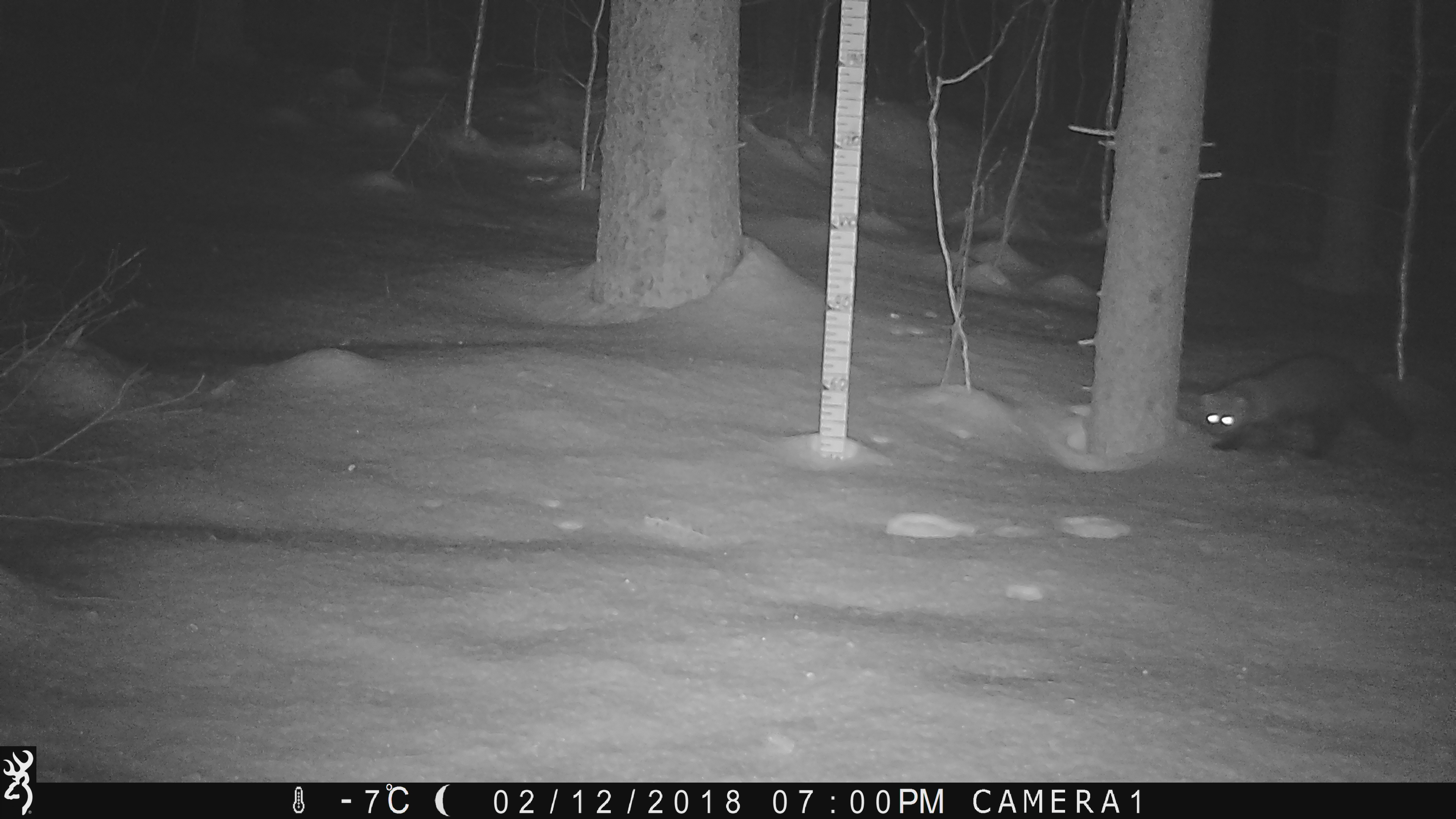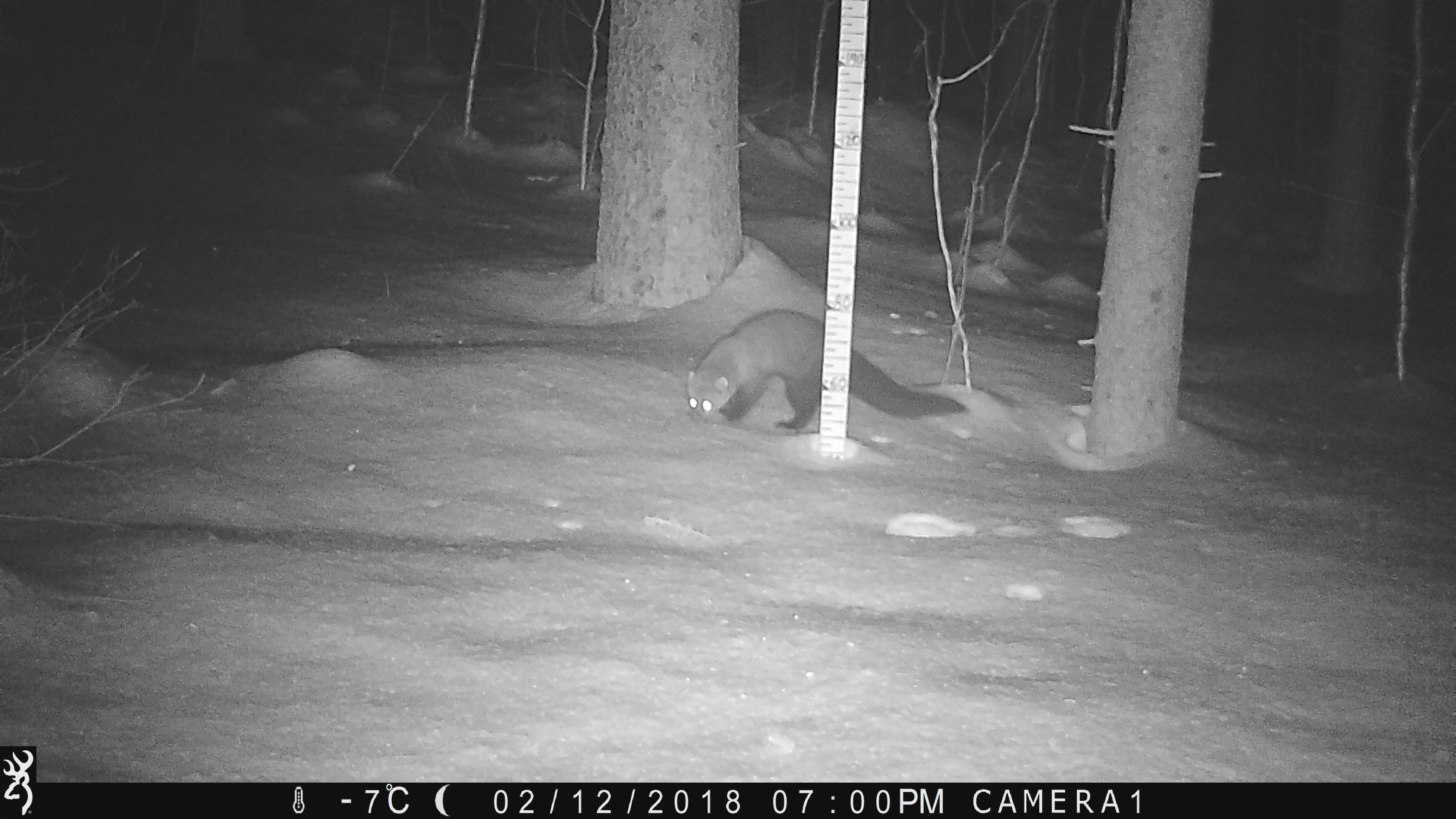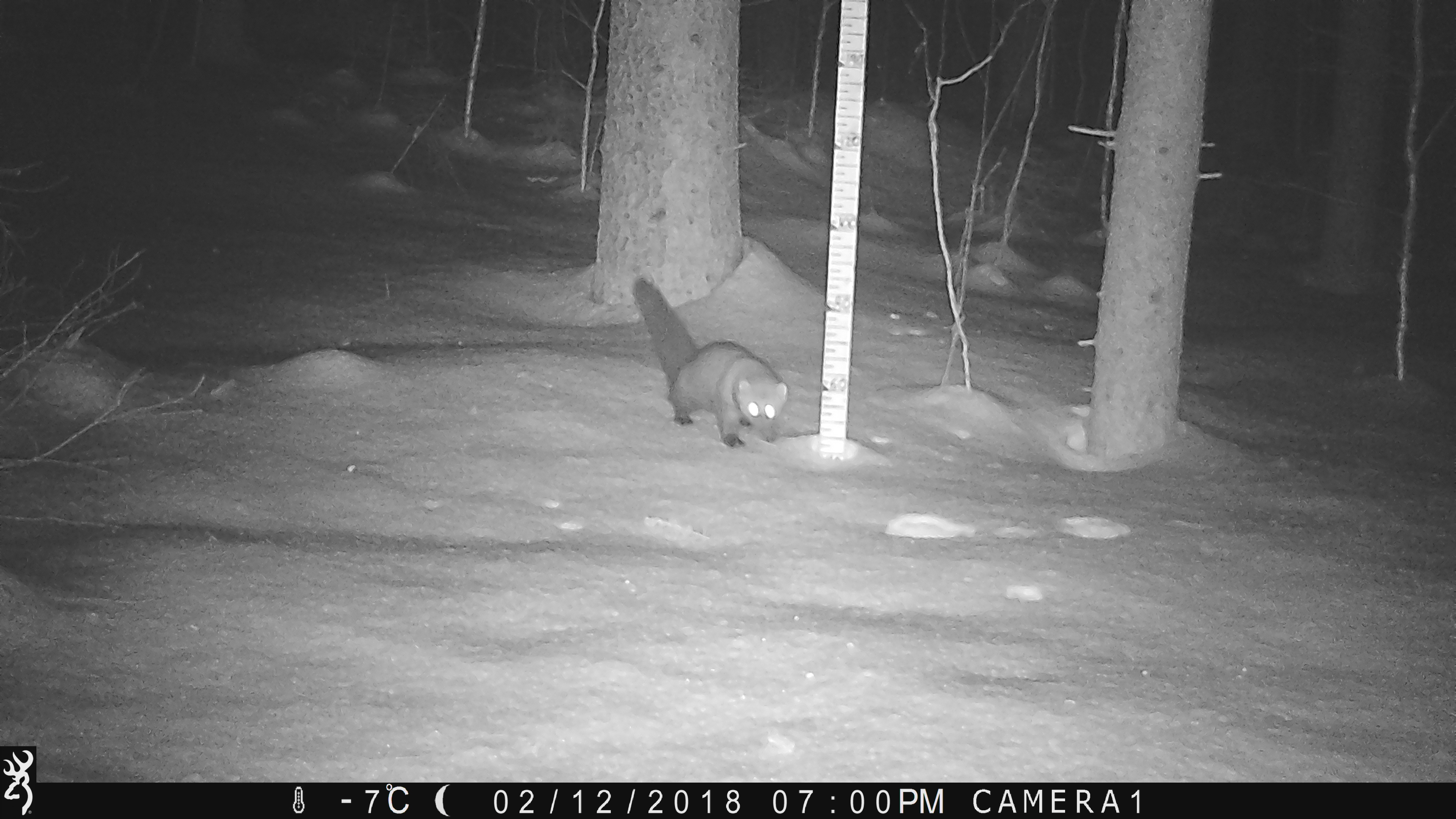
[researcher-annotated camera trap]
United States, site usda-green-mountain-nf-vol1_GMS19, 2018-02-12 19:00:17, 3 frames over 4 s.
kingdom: Animalia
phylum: Chordata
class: Mammalia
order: Carnivora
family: Mustelidae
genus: Pekania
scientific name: Pekania pennanti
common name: fisher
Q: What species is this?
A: Fisher (Pekania pennanti).